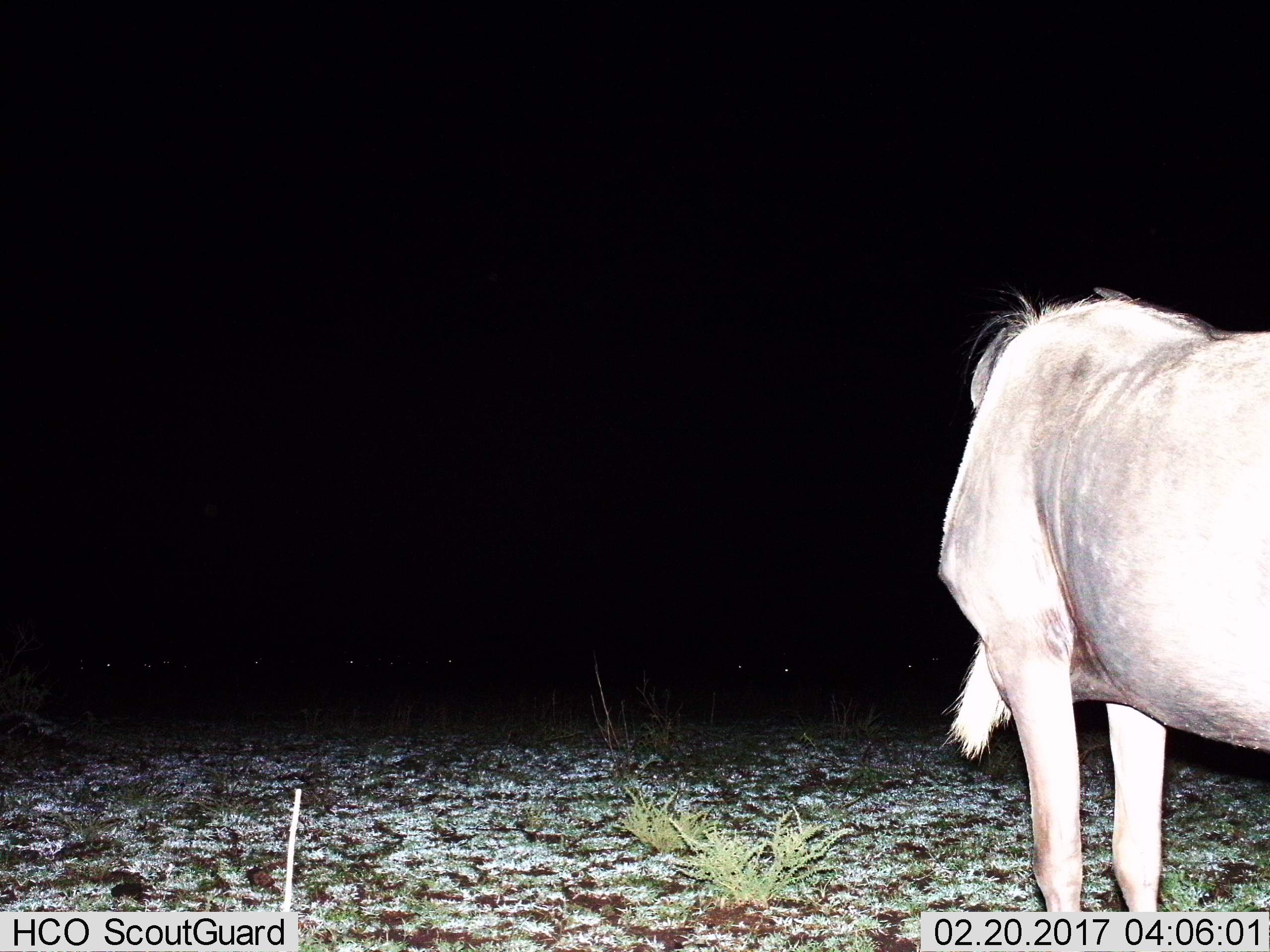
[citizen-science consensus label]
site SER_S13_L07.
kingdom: Animalia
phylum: Chordata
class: Mammalia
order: Artiodactyla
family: Bovidae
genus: Connochaetes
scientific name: Connochaetes taurinus taurinus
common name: blue wildebeest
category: wildebeestblue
Wildebeestblue (blue wildebeest) (Connochaetes taurinus taurinus), count 1. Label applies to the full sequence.